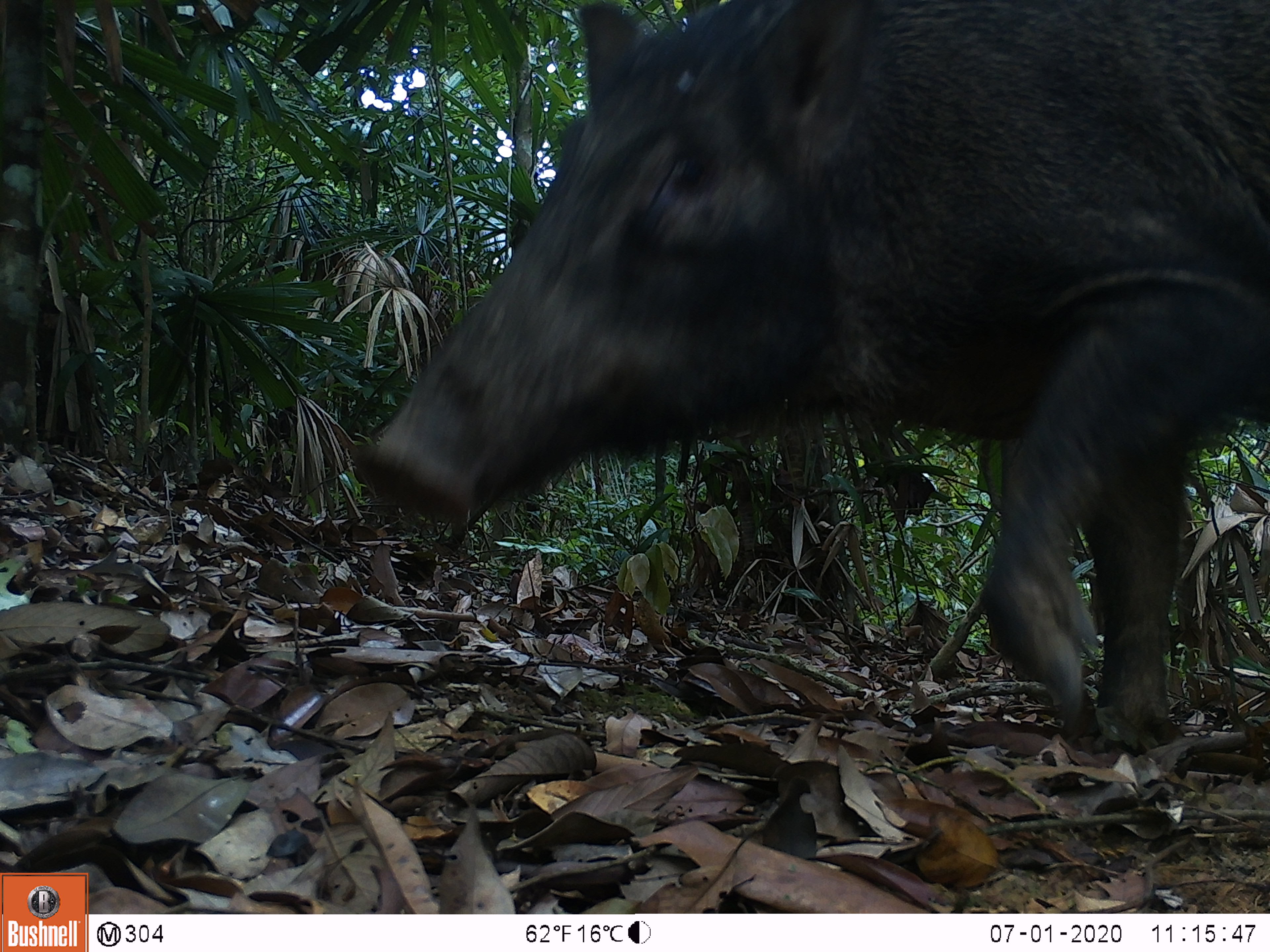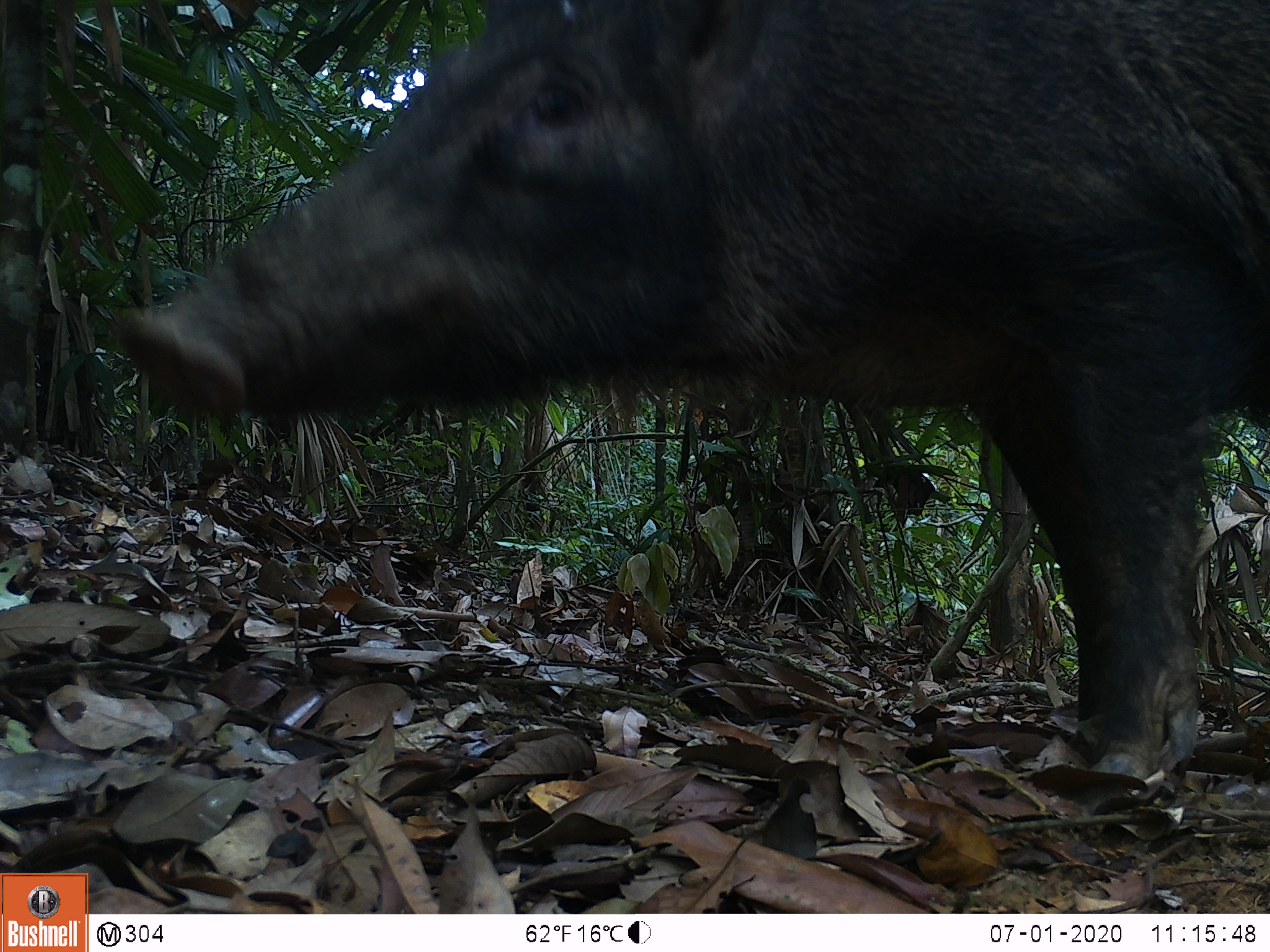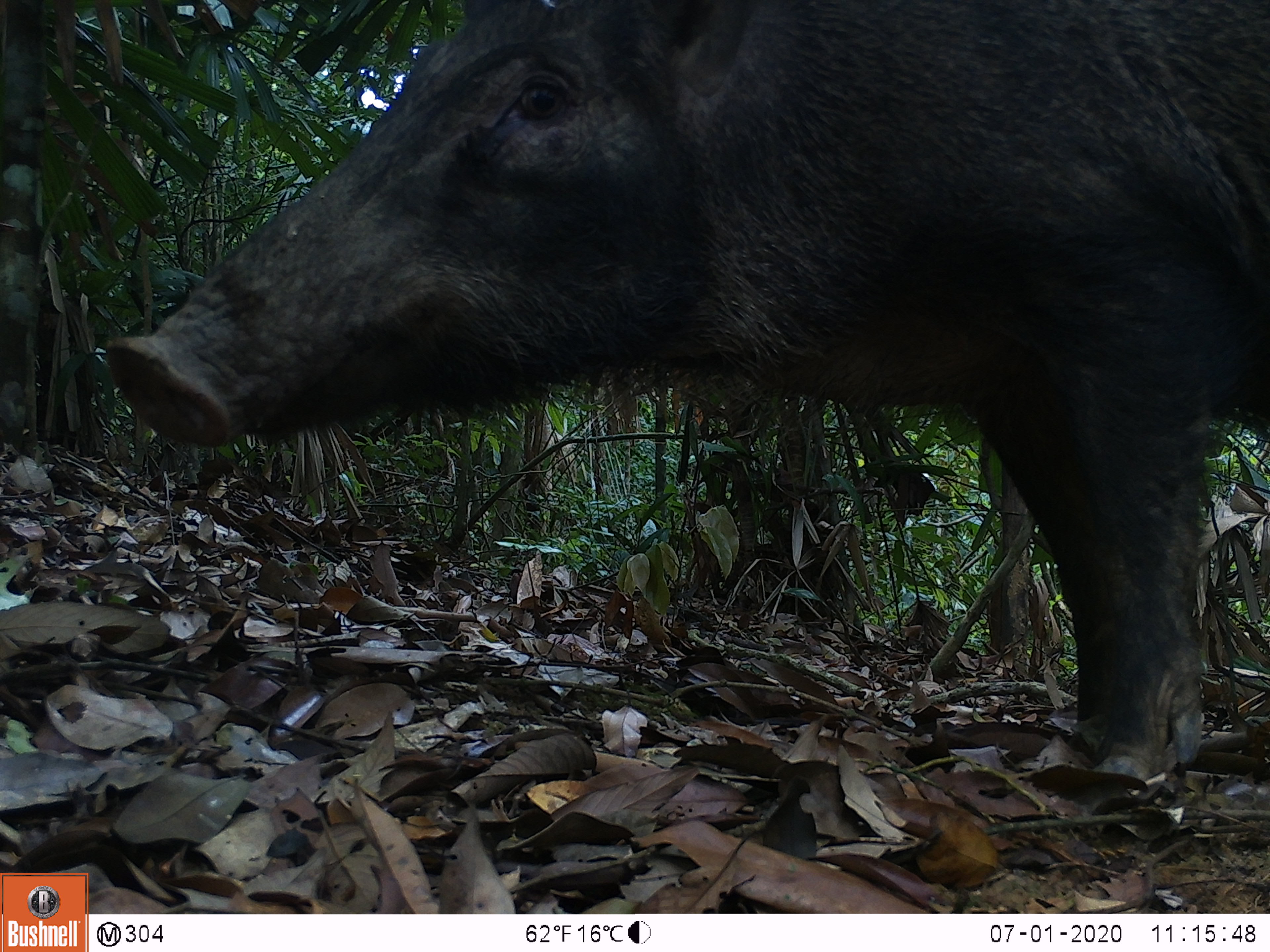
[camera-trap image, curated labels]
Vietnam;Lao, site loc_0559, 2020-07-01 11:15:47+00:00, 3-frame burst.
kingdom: Animalia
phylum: Chordata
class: Mammalia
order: Artiodactyla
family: Suidae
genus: Sus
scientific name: Sus scrofa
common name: eurasian wild pig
Eurasian wild pig (Sus scrofa). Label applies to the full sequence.